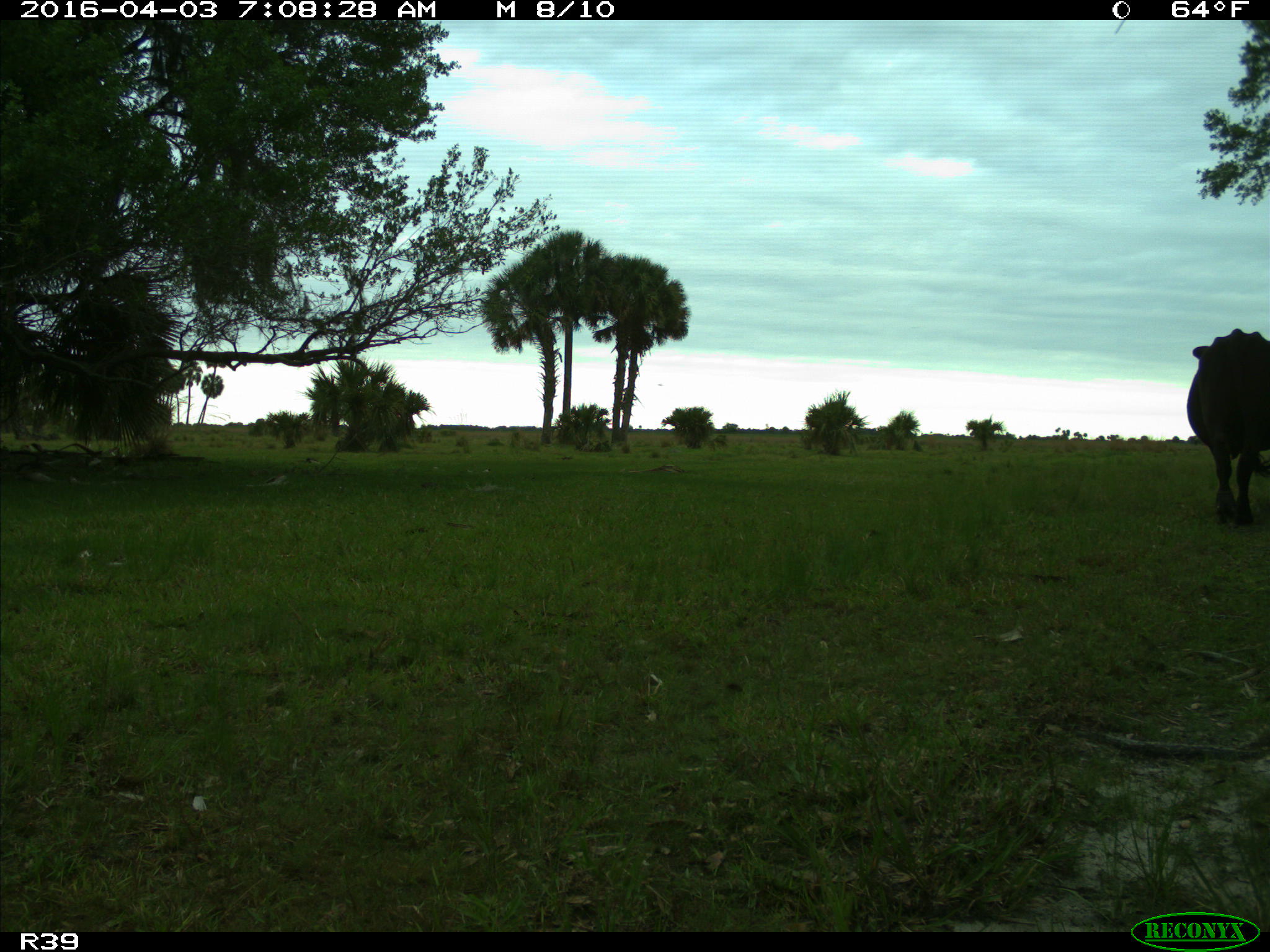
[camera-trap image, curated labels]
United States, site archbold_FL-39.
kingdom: Animalia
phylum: Chordata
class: Mammalia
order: Artiodactyla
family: Bovidae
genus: Bos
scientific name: Bos taurus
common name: domestic cow